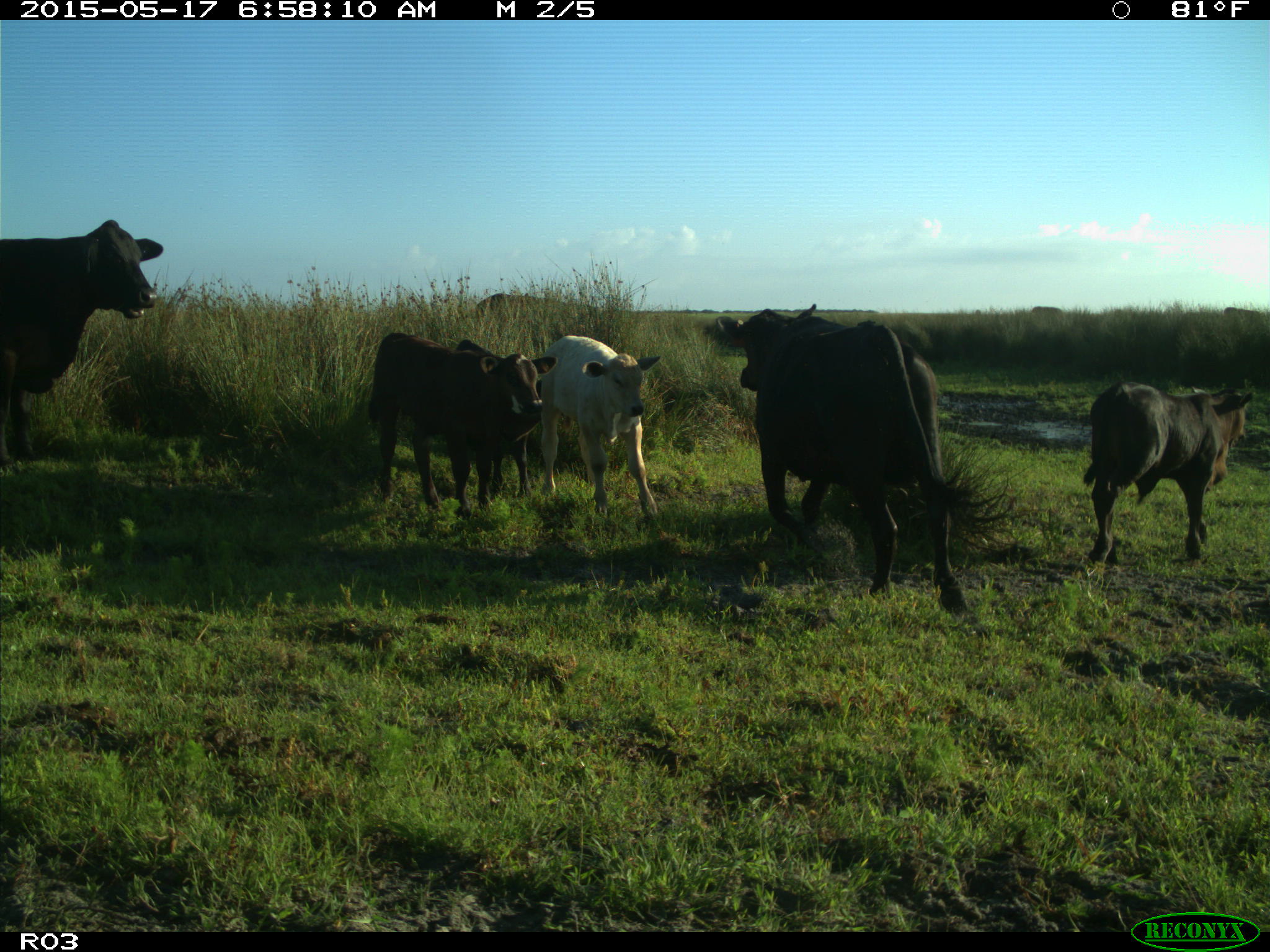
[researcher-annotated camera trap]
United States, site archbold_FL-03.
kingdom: Animalia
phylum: Chordata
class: Mammalia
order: Artiodactyla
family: Bovidae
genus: Bos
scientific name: Bos taurus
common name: domestic cow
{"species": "Bos taurus (domestic cow)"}